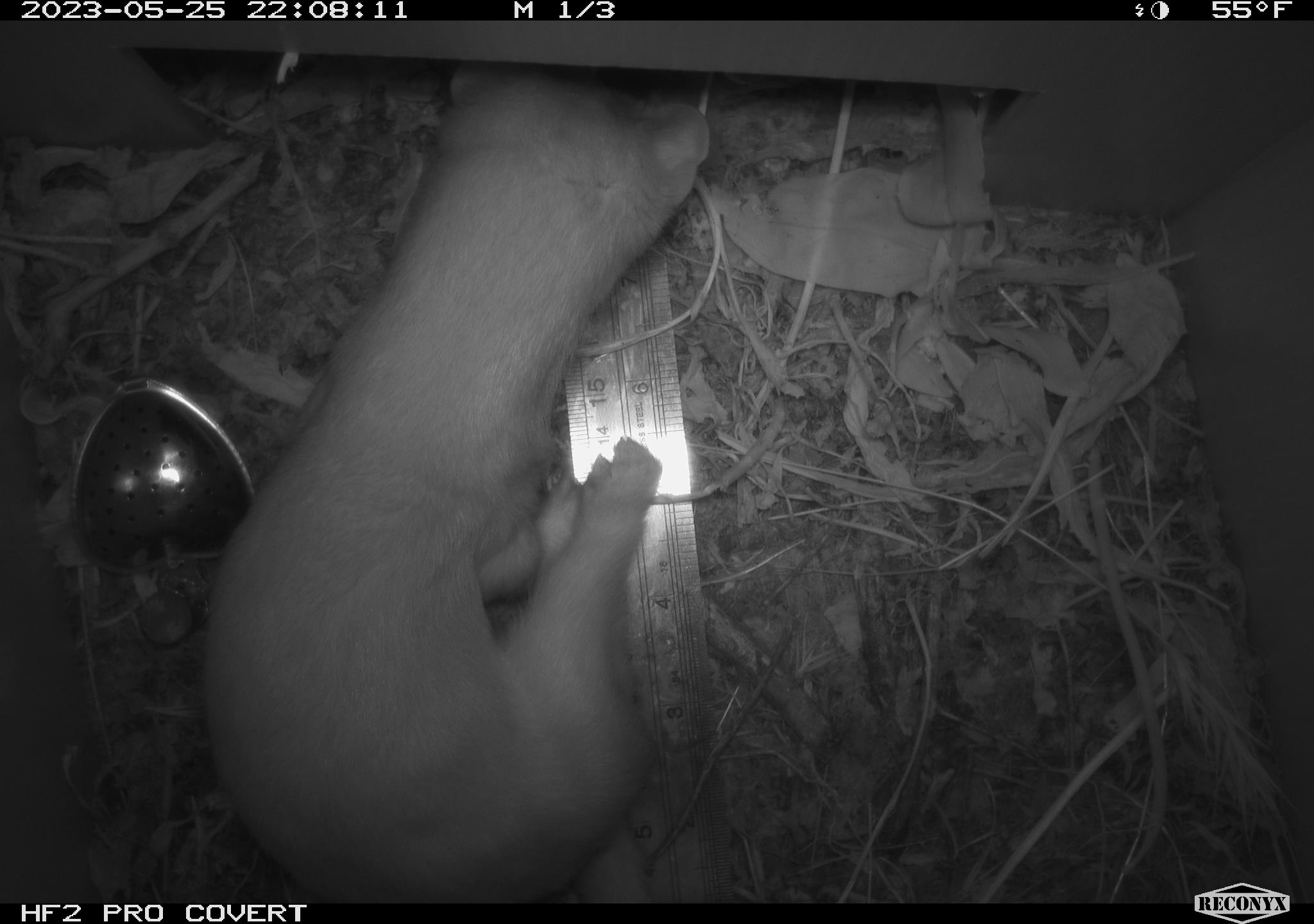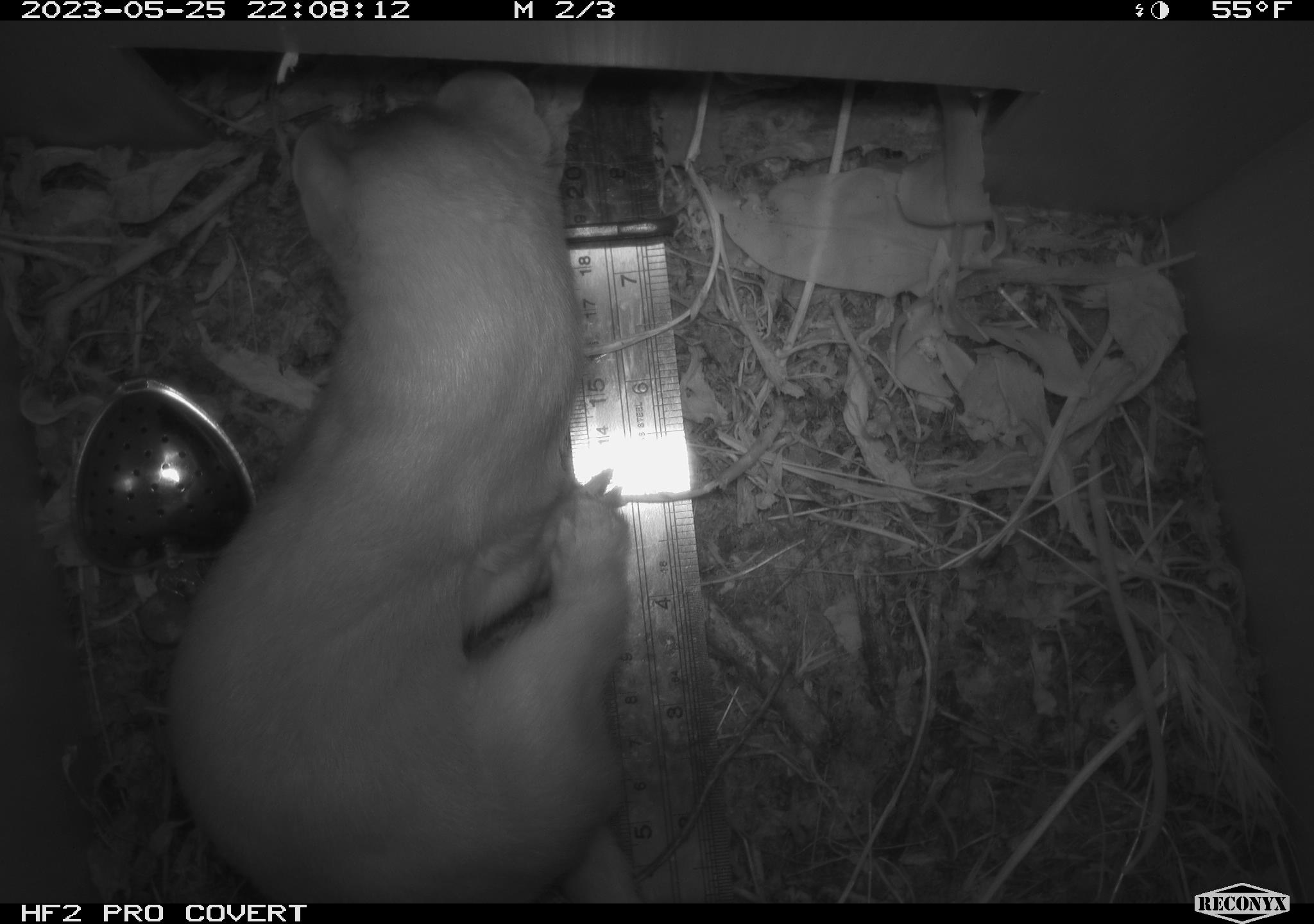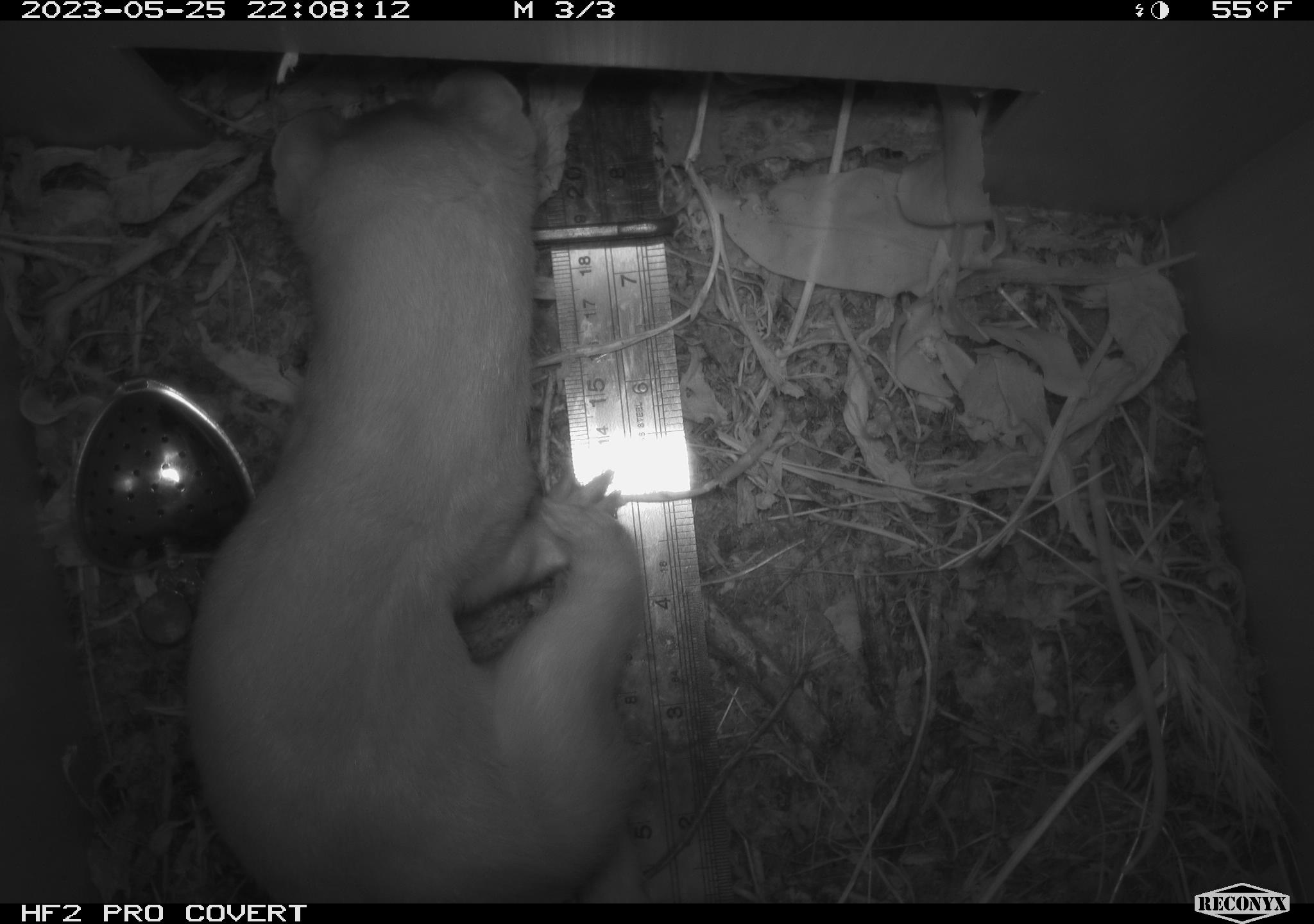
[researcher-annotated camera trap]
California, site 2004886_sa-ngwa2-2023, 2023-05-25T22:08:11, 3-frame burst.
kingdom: Animalia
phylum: Chordata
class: Mammalia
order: Carnivora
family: Mustelidae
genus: Neogale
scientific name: Neogale frenata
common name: long-tailed weasel